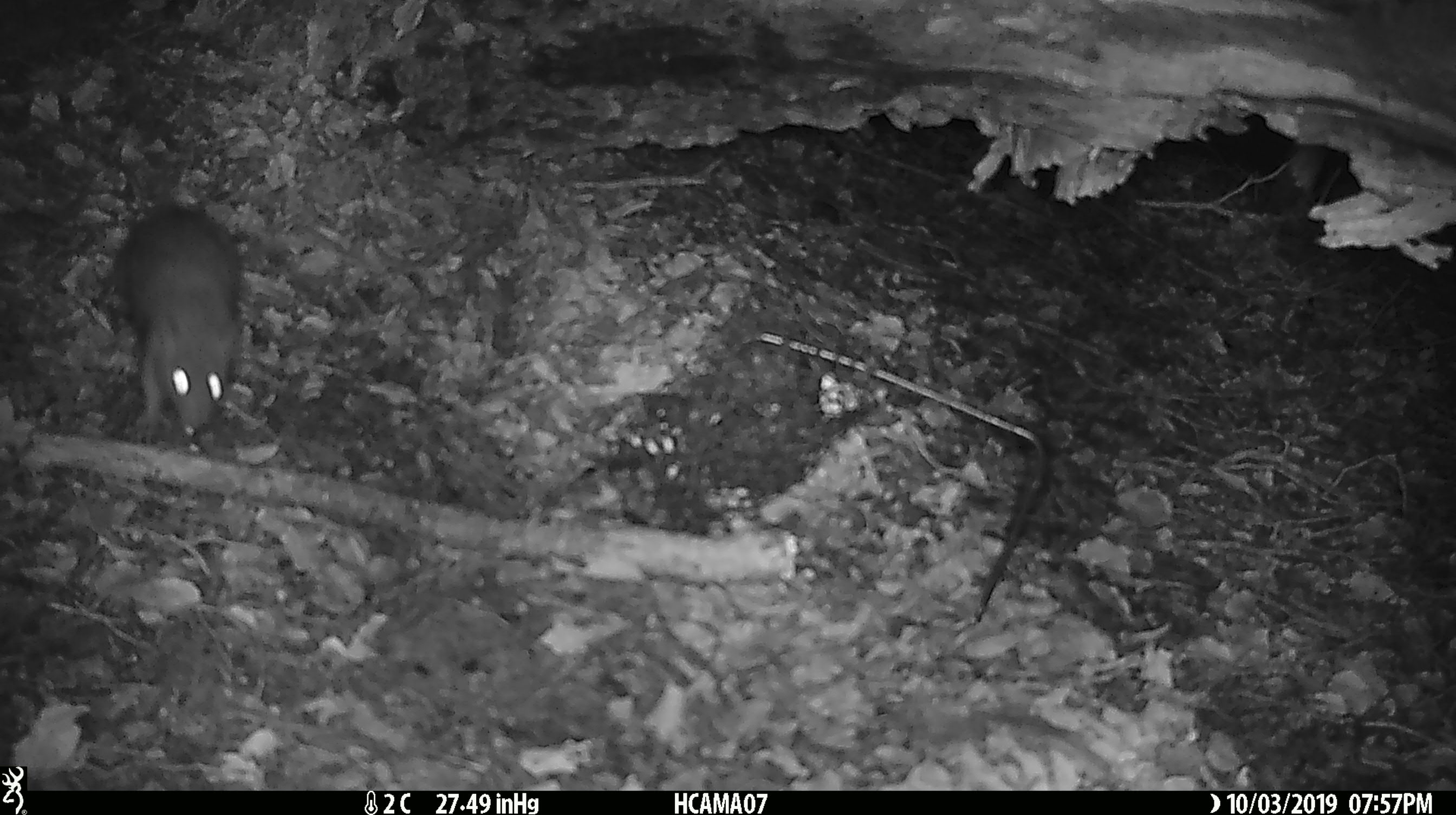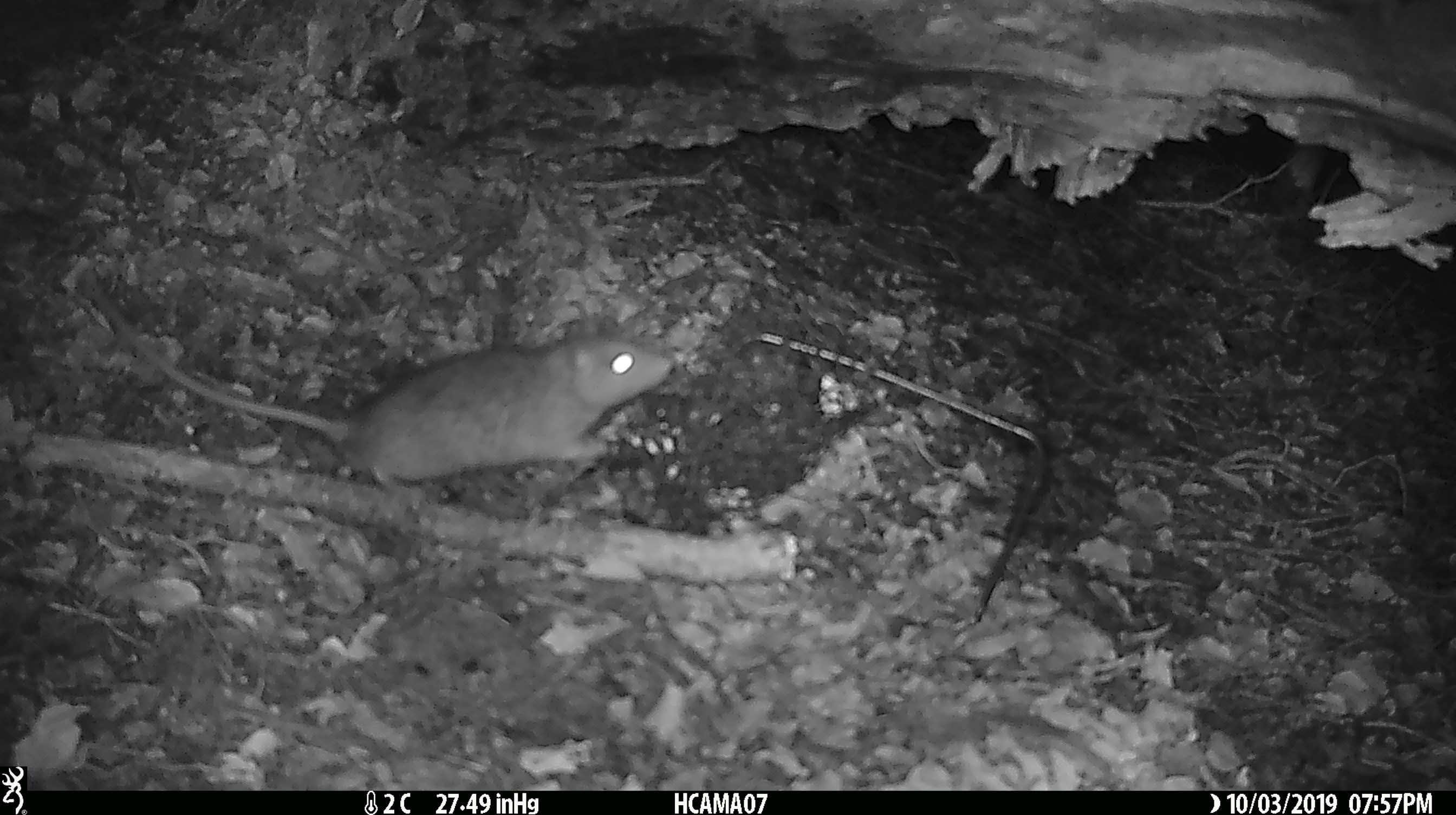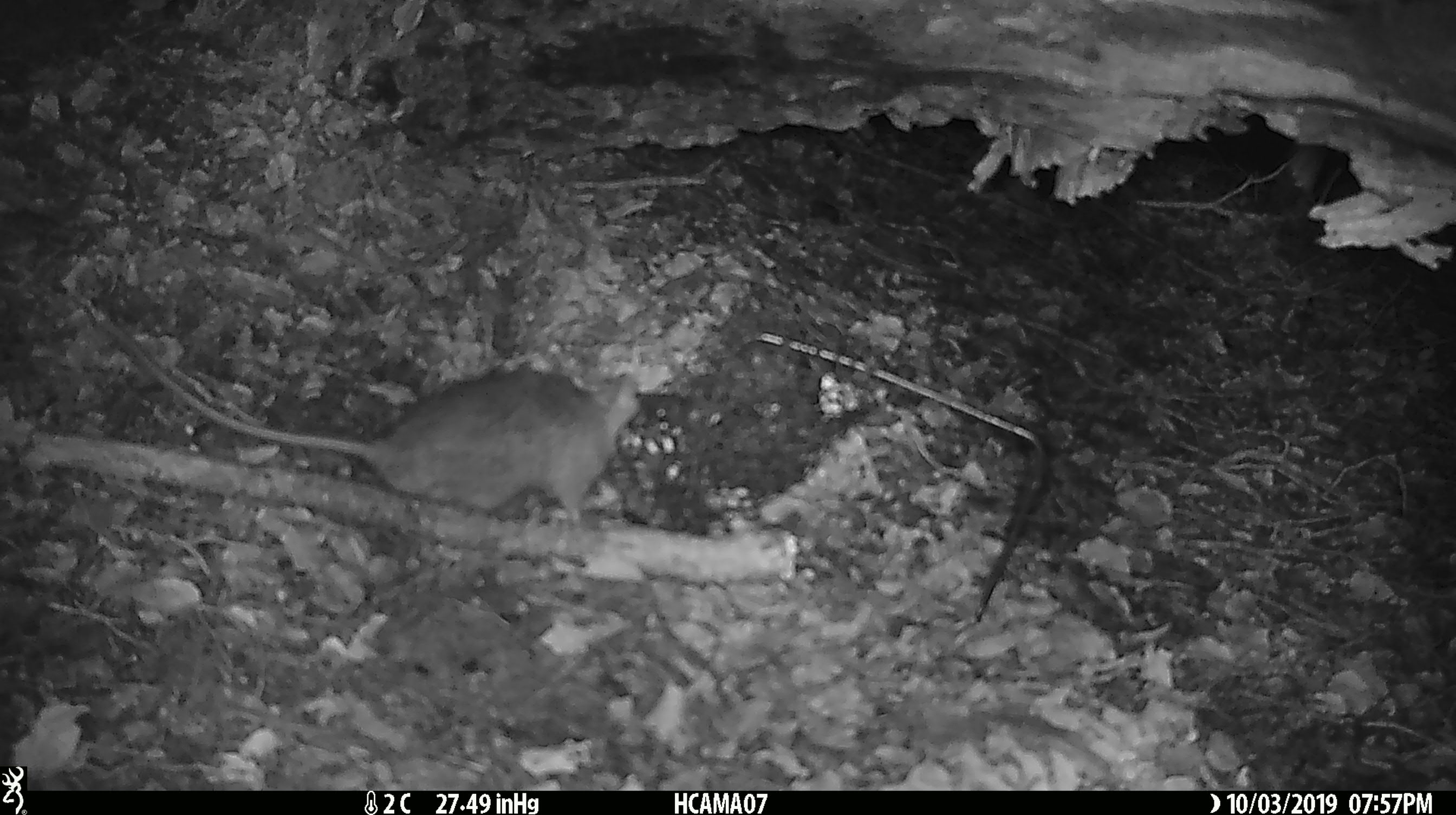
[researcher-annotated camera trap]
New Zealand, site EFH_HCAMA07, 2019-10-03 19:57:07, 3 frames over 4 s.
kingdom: Animalia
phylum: Chordata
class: Mammalia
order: Rodentia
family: Muridae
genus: Rattus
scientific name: Rattus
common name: rat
Rat (Rattus).